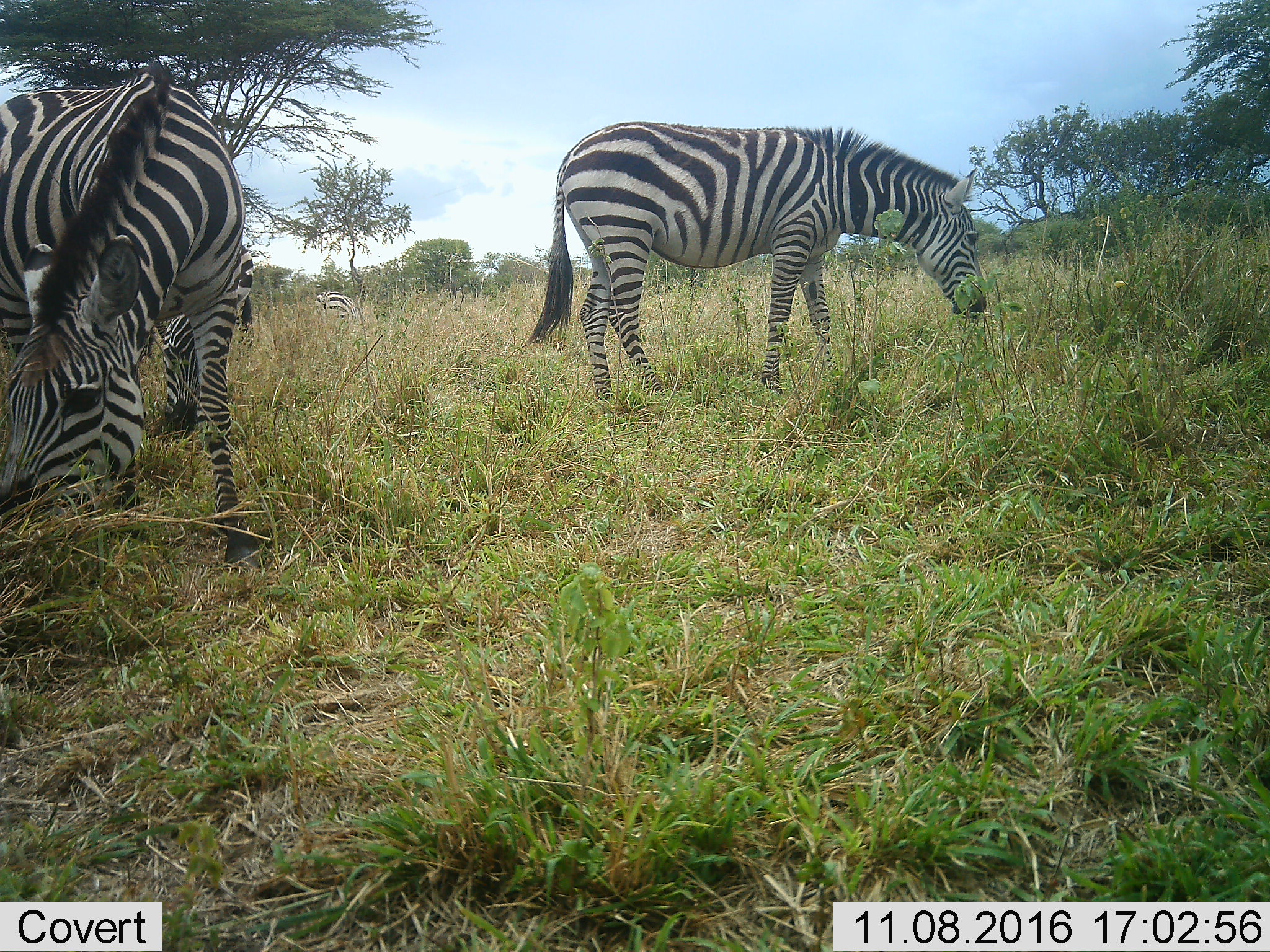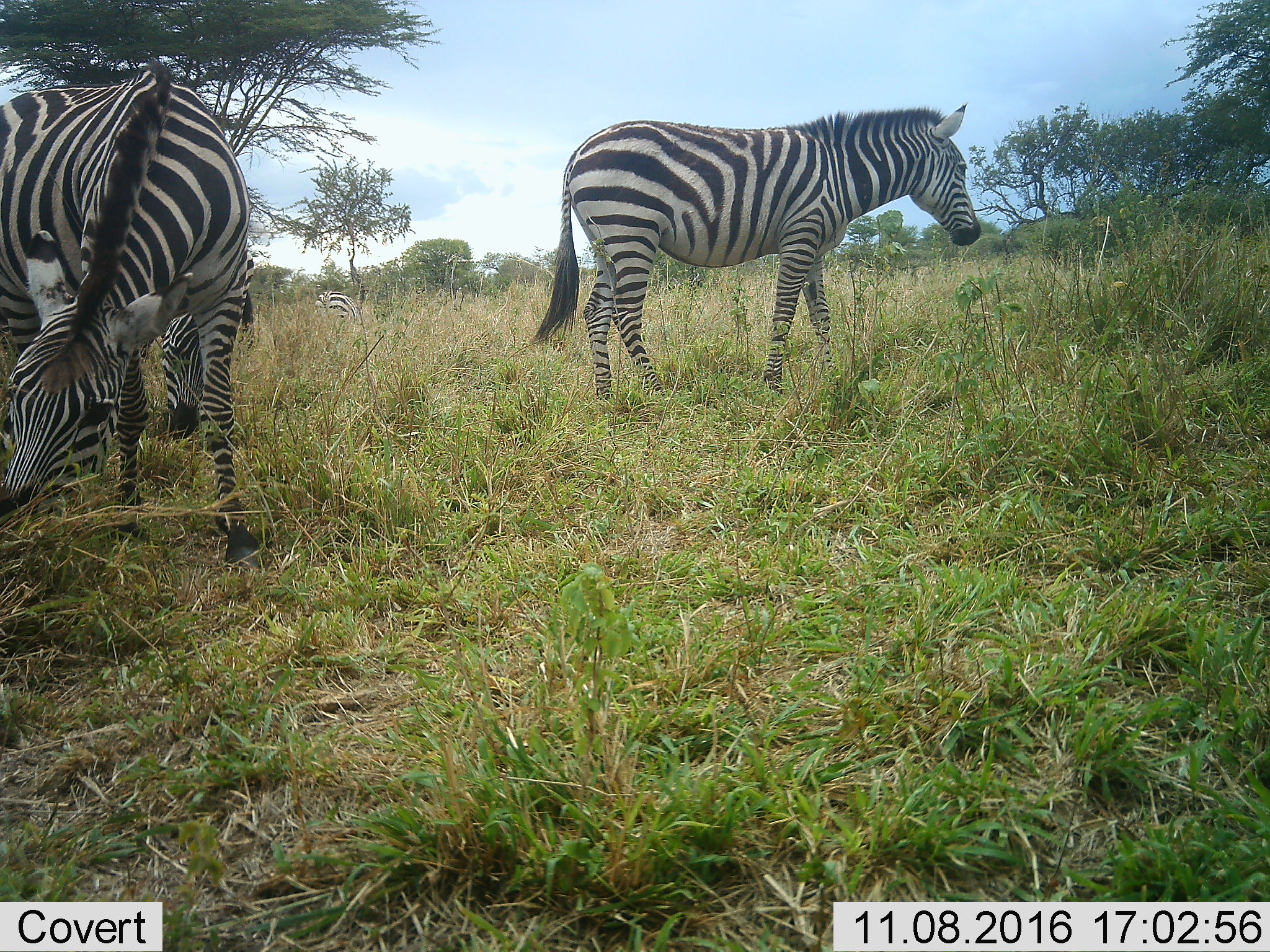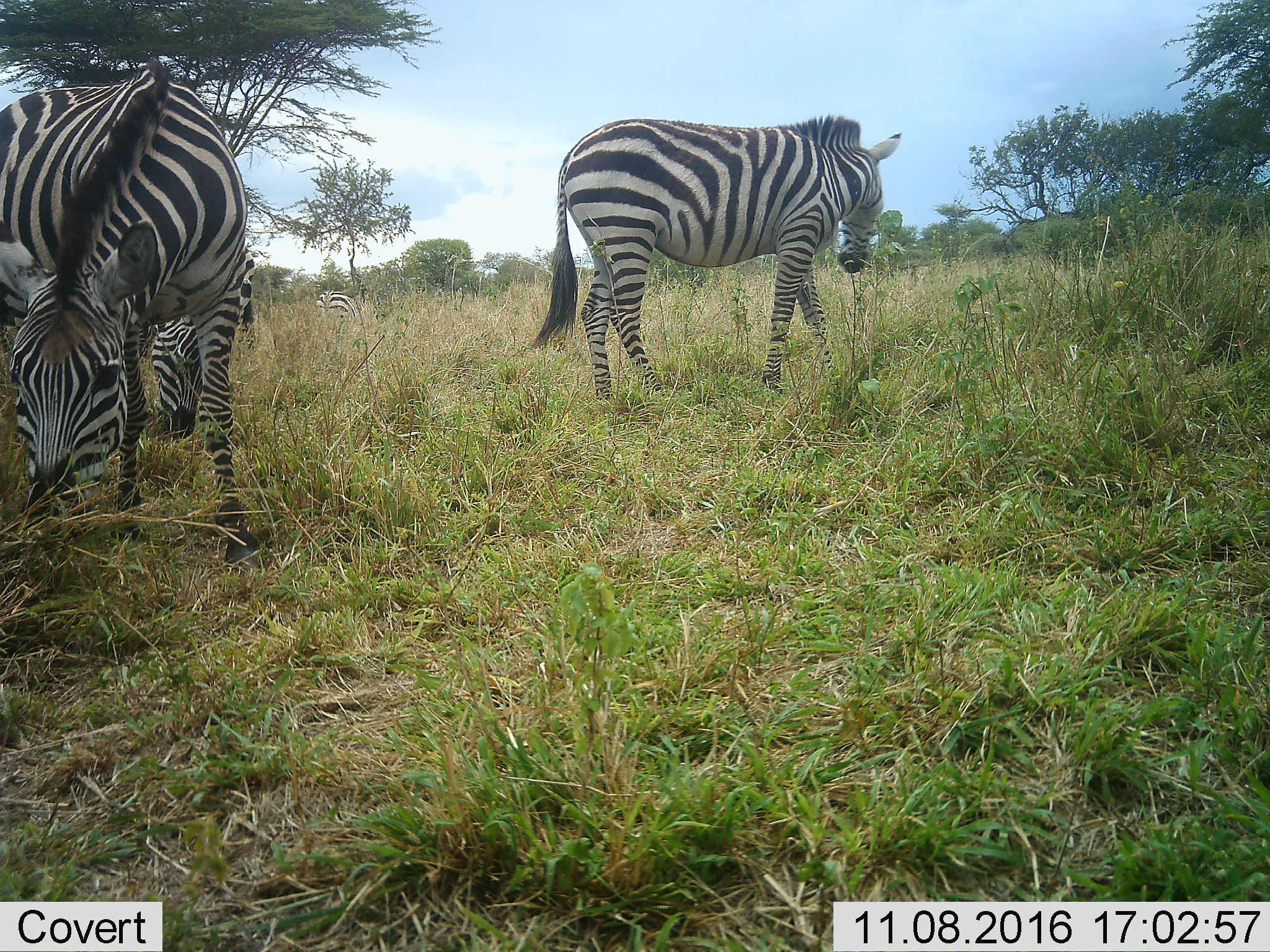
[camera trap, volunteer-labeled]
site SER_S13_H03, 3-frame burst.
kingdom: Animalia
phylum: Chordata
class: Mammalia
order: Perissodactyla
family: Equidae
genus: Equus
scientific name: Equus quagga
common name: plains zebra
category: zebraplains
Zebraplains (plains zebra) (Equus quagga), count 4. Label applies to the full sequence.